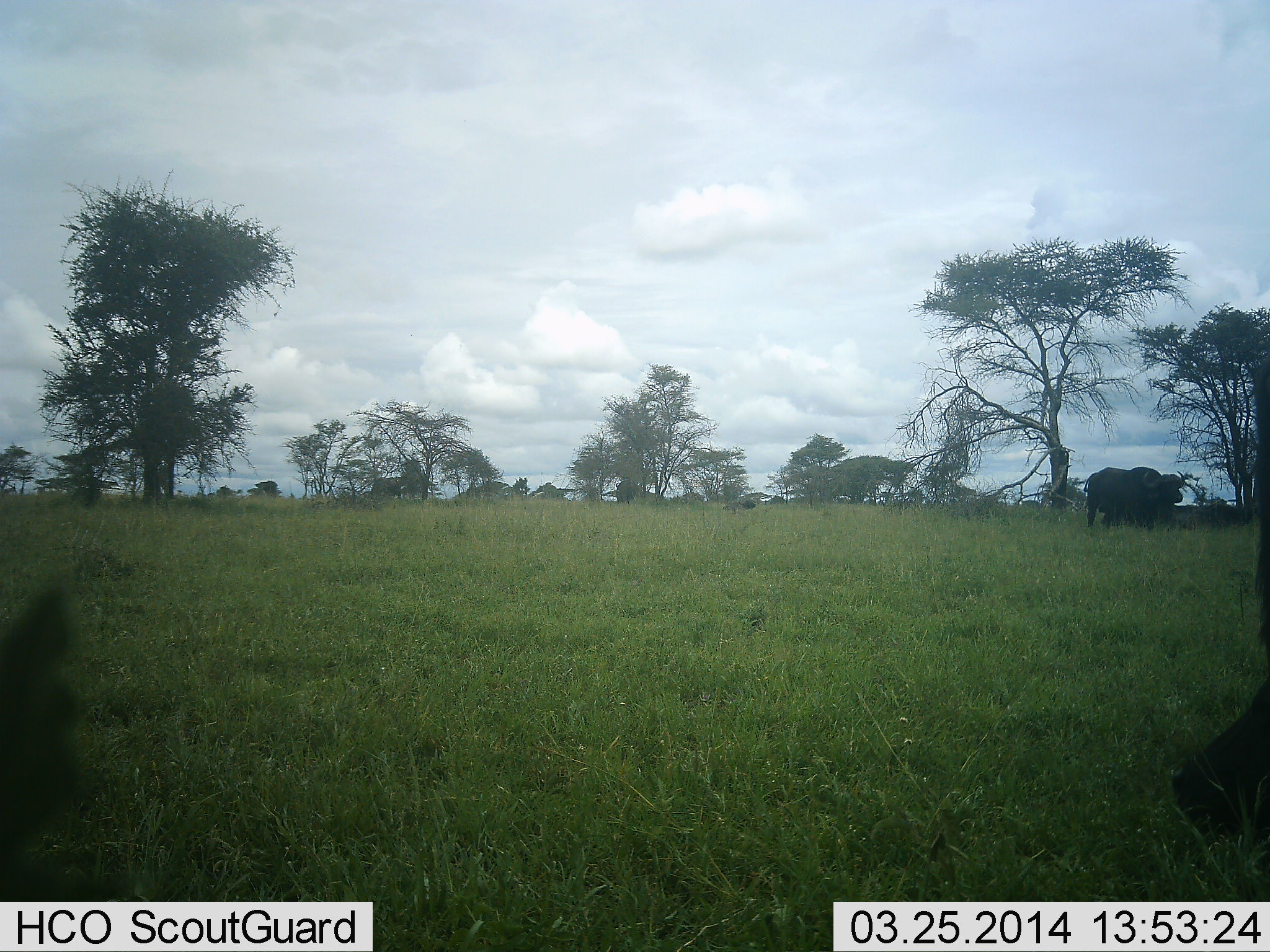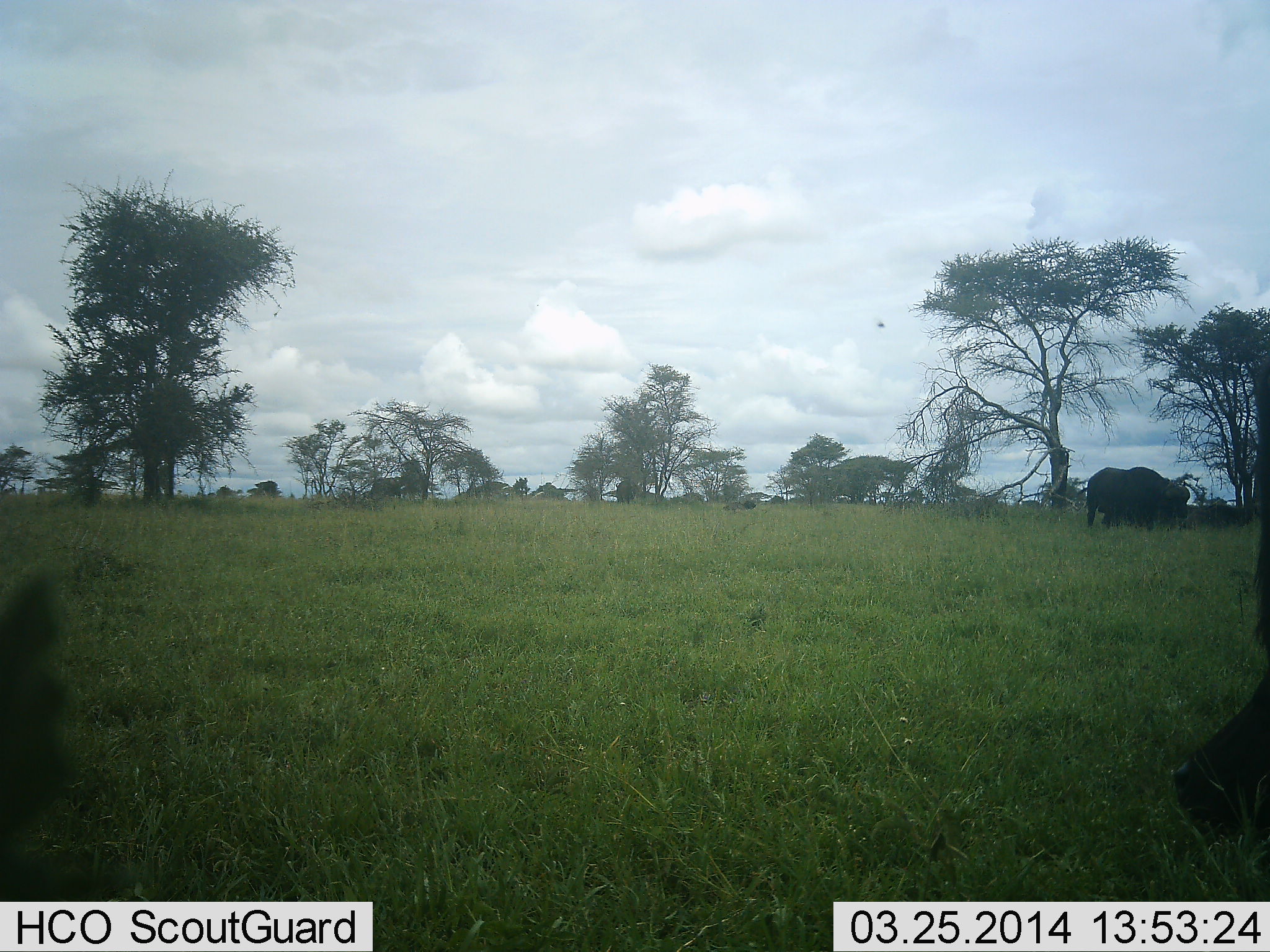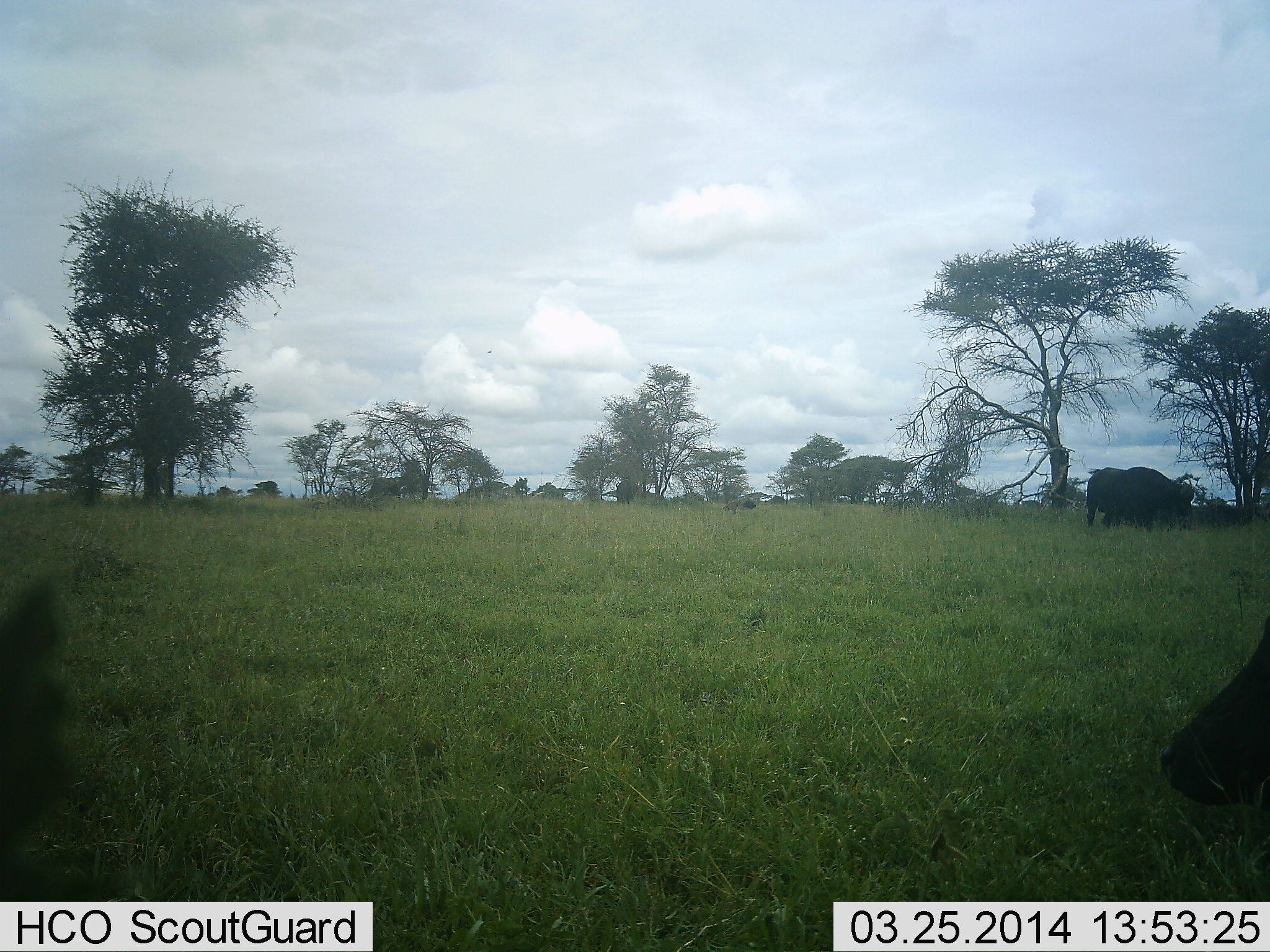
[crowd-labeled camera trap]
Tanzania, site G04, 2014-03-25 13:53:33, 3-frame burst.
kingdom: Animalia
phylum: Chordata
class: Mammalia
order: Artiodactyla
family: Bovidae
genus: Syncerus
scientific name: Syncerus caffer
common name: cape buffalo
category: buffalo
Buffalo (cape buffalo) (Syncerus caffer), count 2. Behavior (volunteer vote fractions): standing 55%, resting 27%, moving 0%, interacting 0%. Young present (vote fraction): 0%. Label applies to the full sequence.